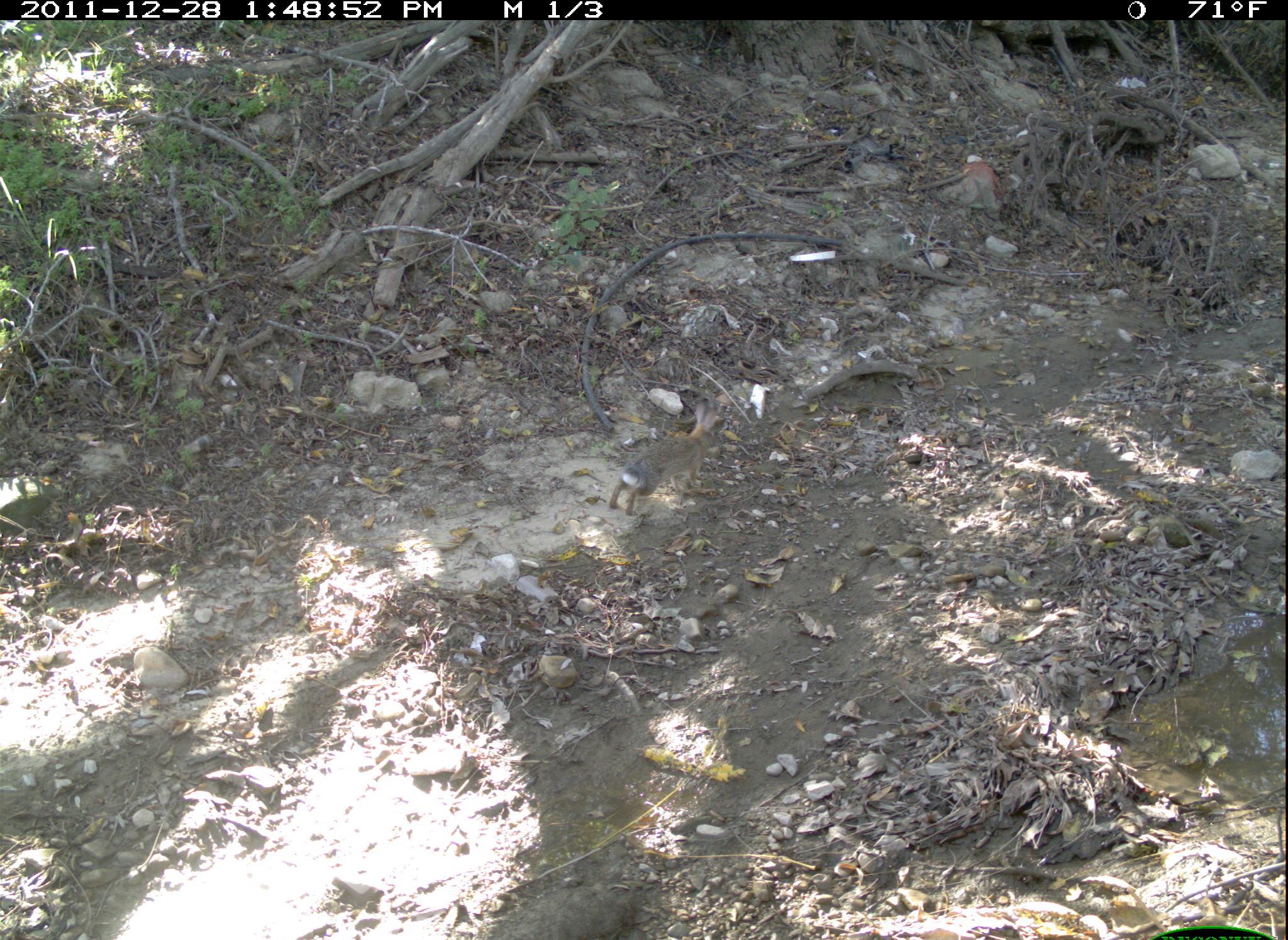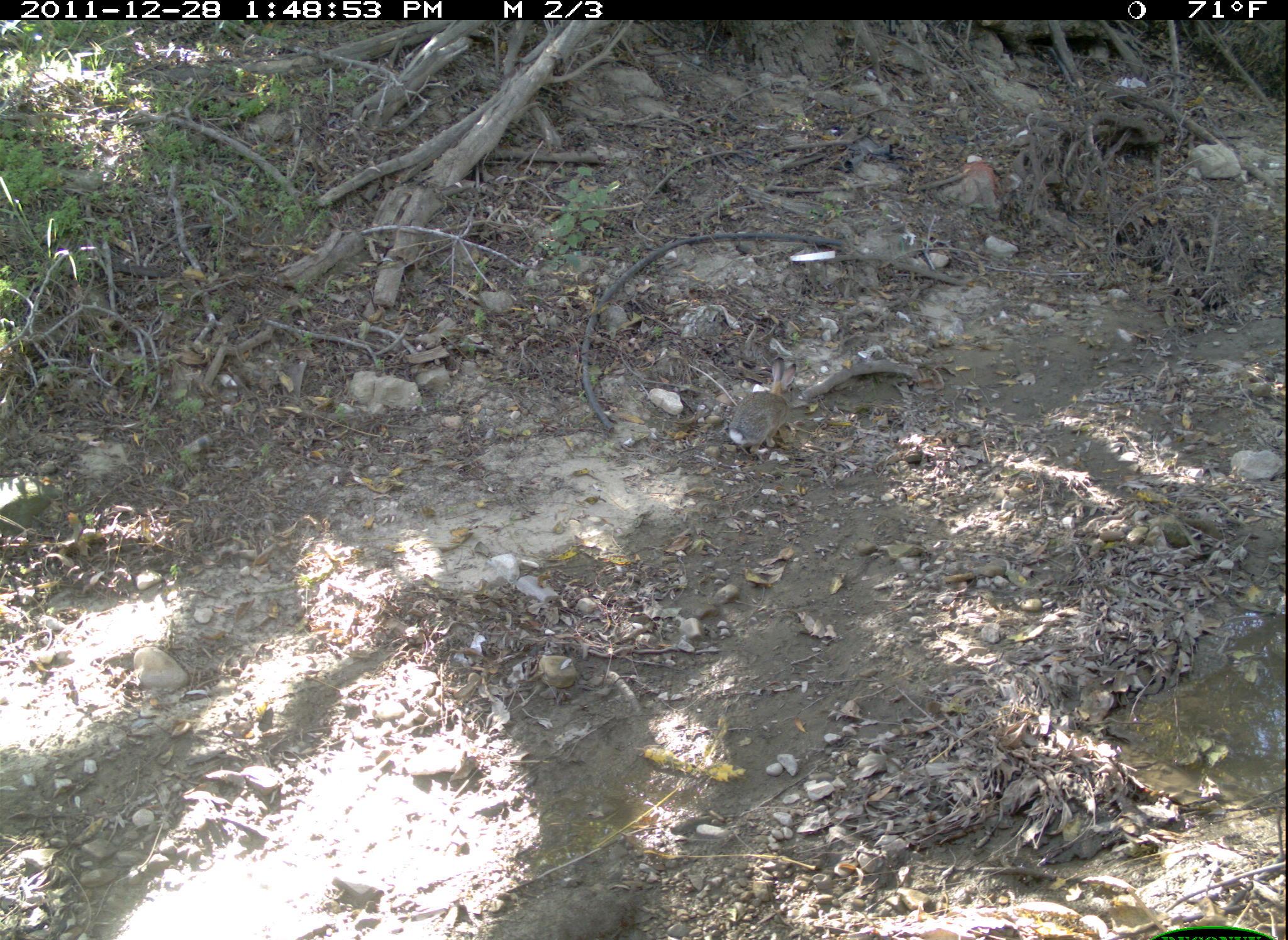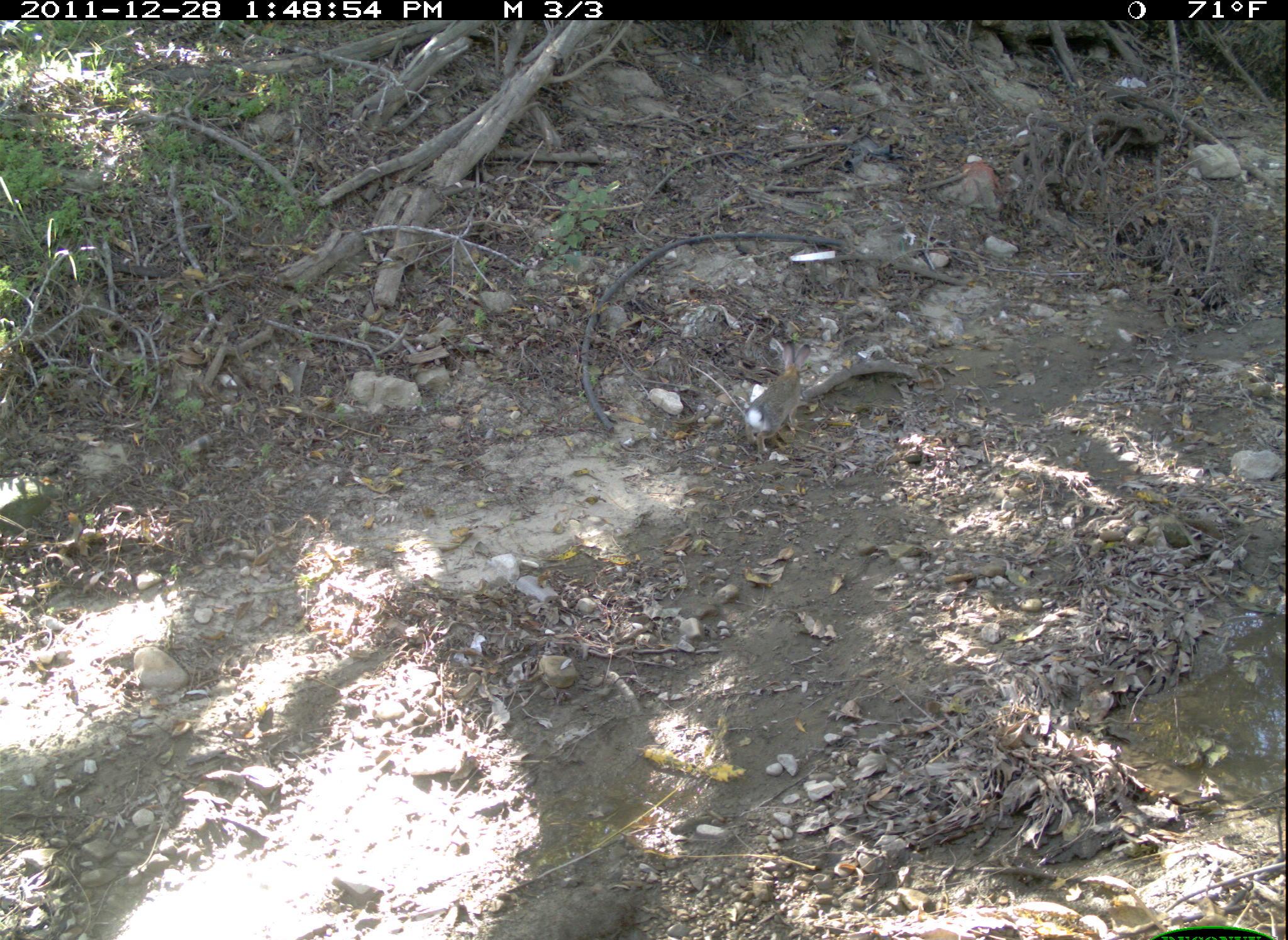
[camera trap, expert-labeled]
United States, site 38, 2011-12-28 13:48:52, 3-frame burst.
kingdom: Animalia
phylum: Chordata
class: Mammalia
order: Lagomorpha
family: Leporidae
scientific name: Leporidae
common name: rabbits and hares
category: rabbit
Rabbit (rabbits and hares) (Leporidae).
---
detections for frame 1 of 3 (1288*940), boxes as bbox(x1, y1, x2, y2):
rabbit: bbox(592, 395, 757, 530)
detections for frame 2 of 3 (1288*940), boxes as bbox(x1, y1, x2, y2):
rabbit: bbox(721, 356, 803, 457)